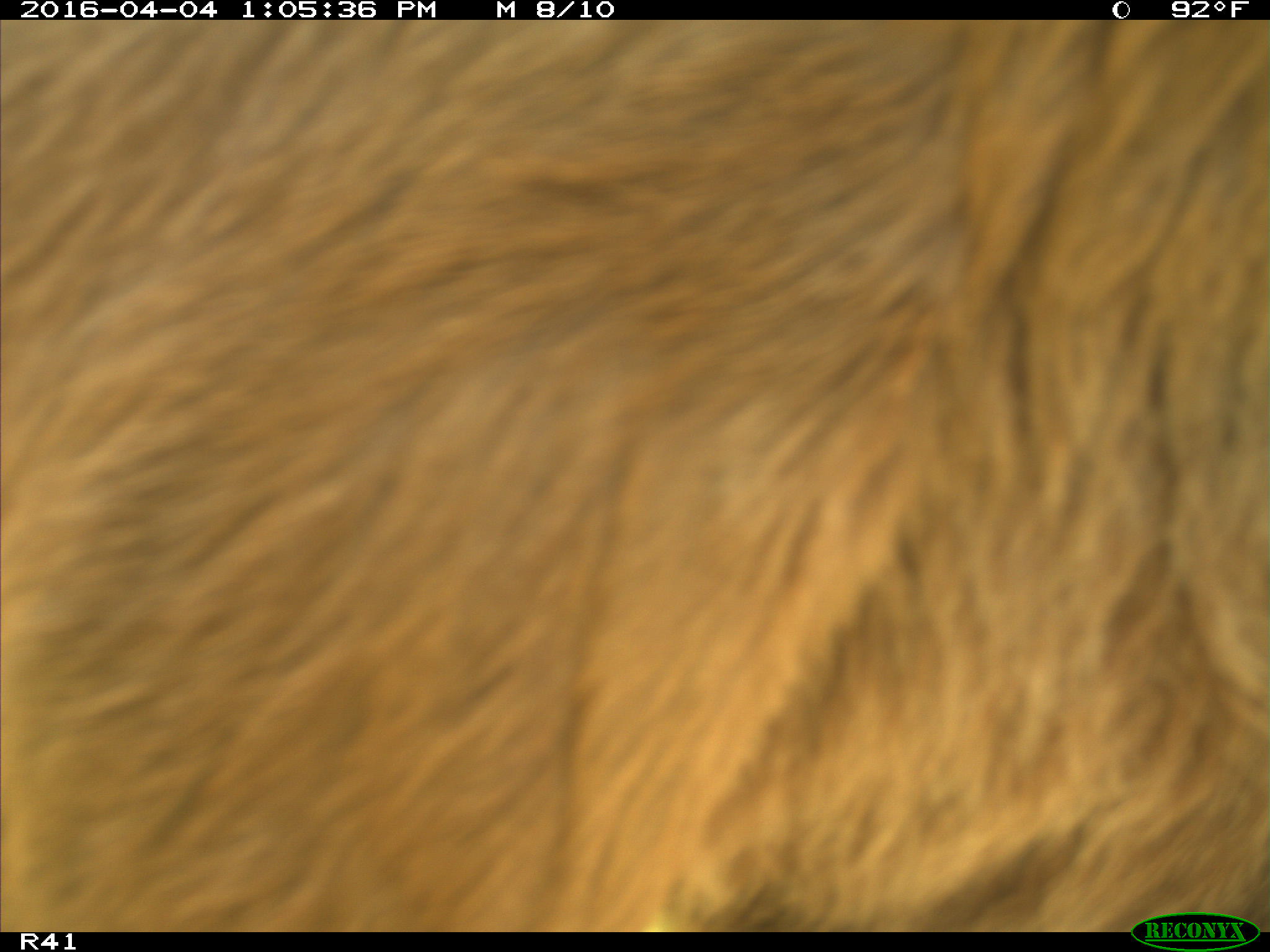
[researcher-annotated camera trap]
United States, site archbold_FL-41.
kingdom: Animalia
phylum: Chordata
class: Mammalia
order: Artiodactyla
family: Bovidae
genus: Bos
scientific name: Bos taurus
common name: domestic cow